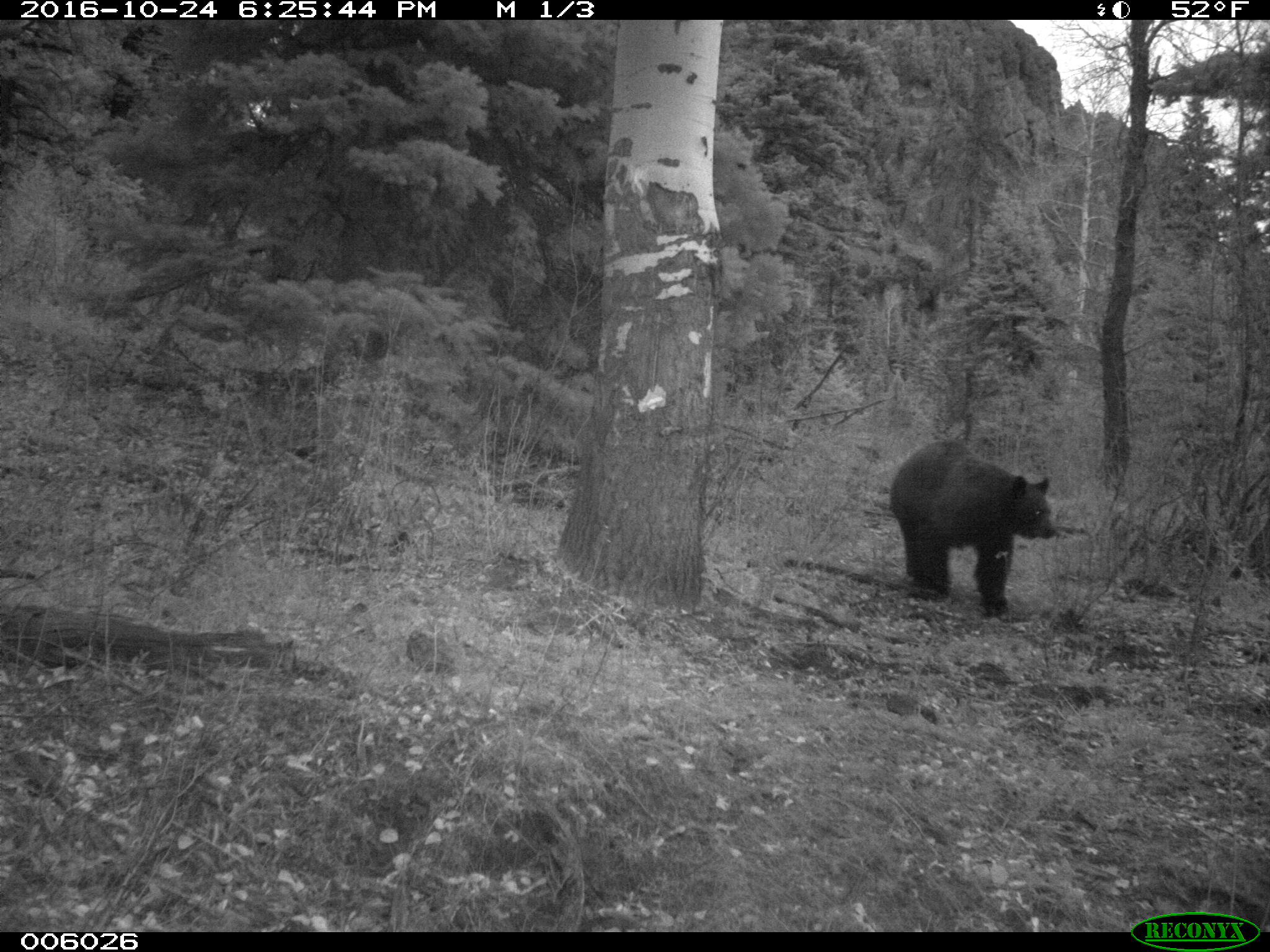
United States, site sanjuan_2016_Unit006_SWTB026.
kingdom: Animalia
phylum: Chordata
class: Mammalia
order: Carnivora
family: Ursidae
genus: Ursus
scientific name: Ursus americanus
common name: american black bear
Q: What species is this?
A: Ursus americanus (american black bear).